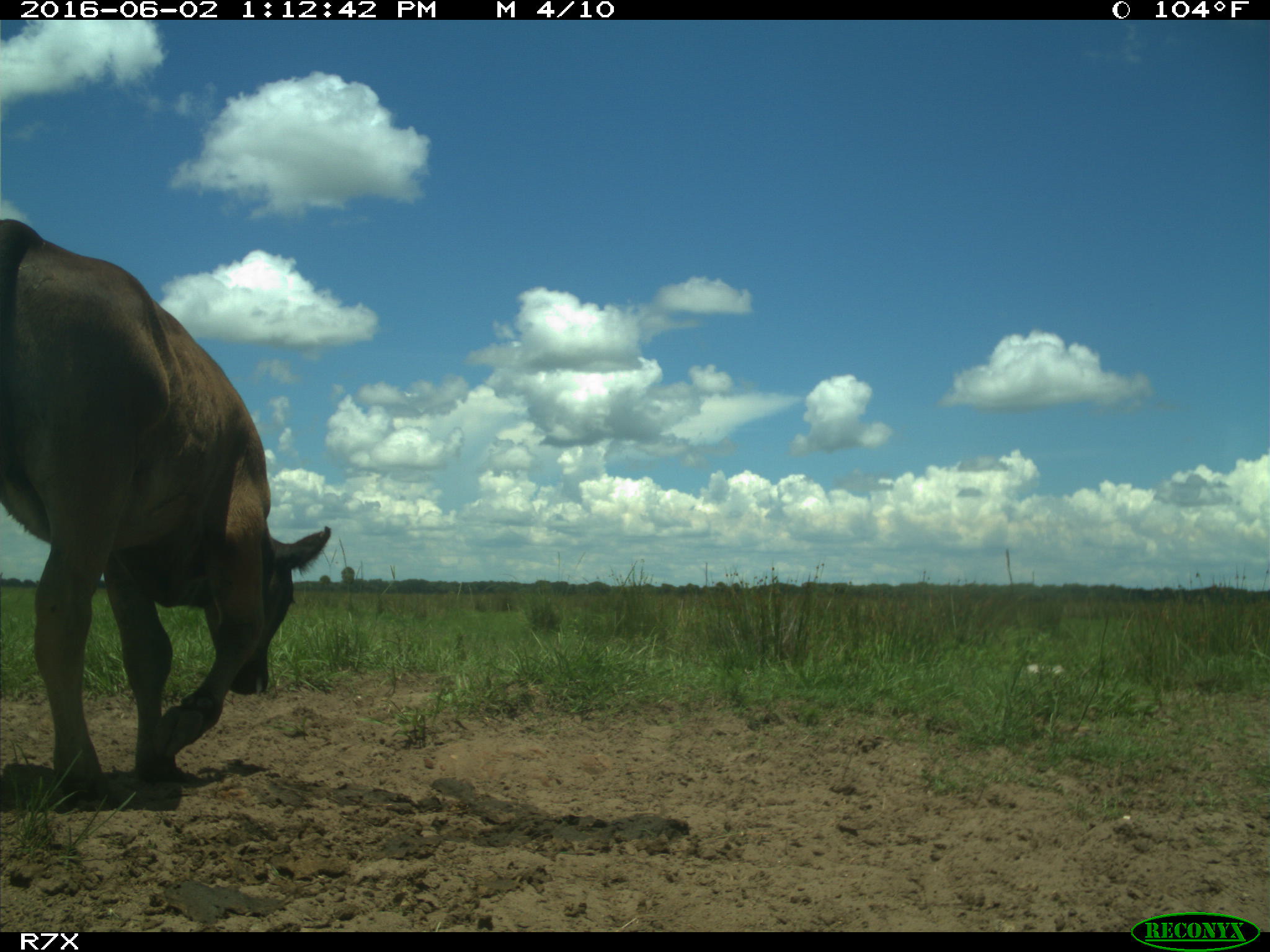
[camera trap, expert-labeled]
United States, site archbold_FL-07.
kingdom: Animalia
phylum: Chordata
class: Mammalia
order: Artiodactyla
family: Bovidae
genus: Bos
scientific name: Bos taurus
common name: domestic cow